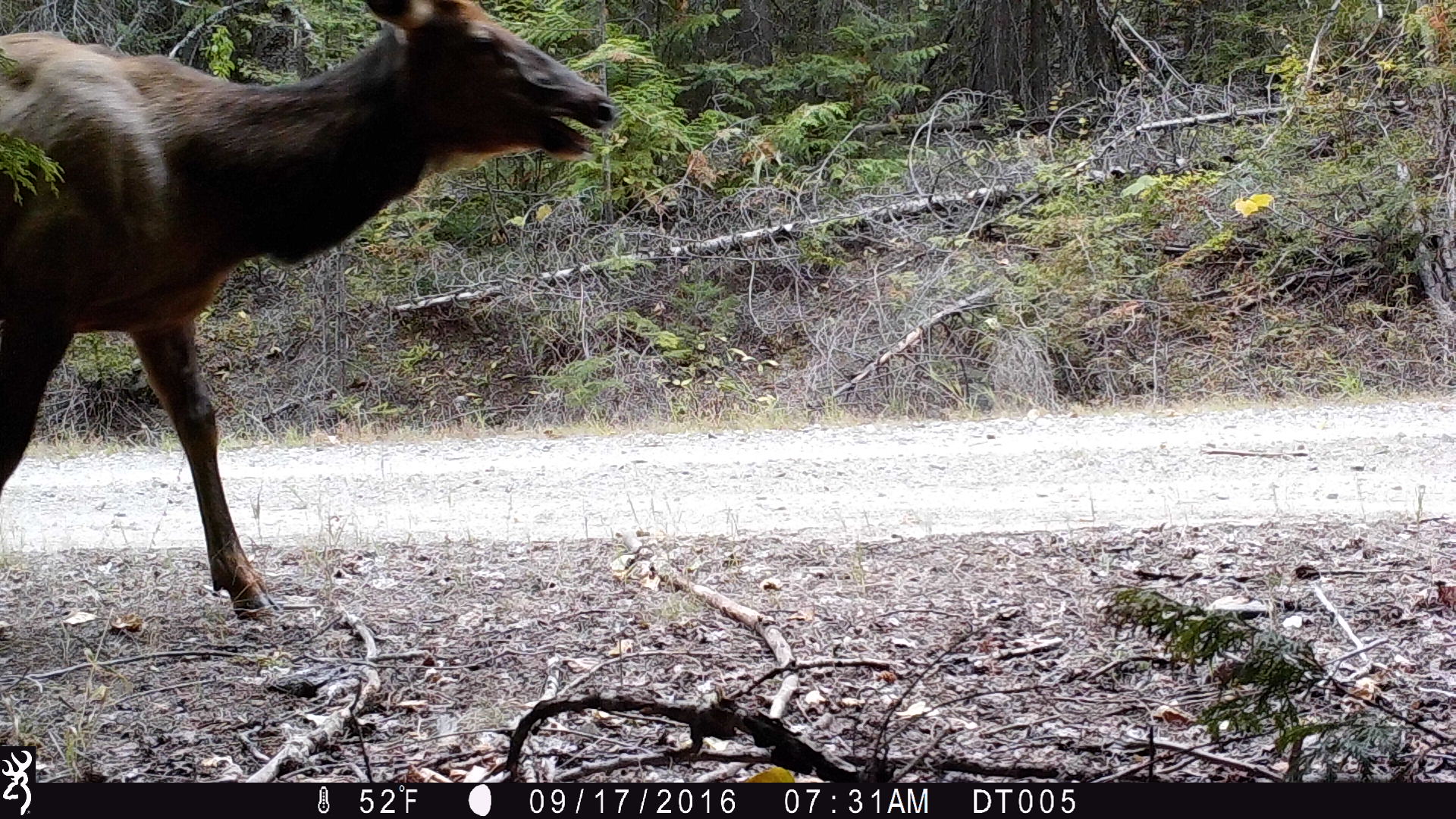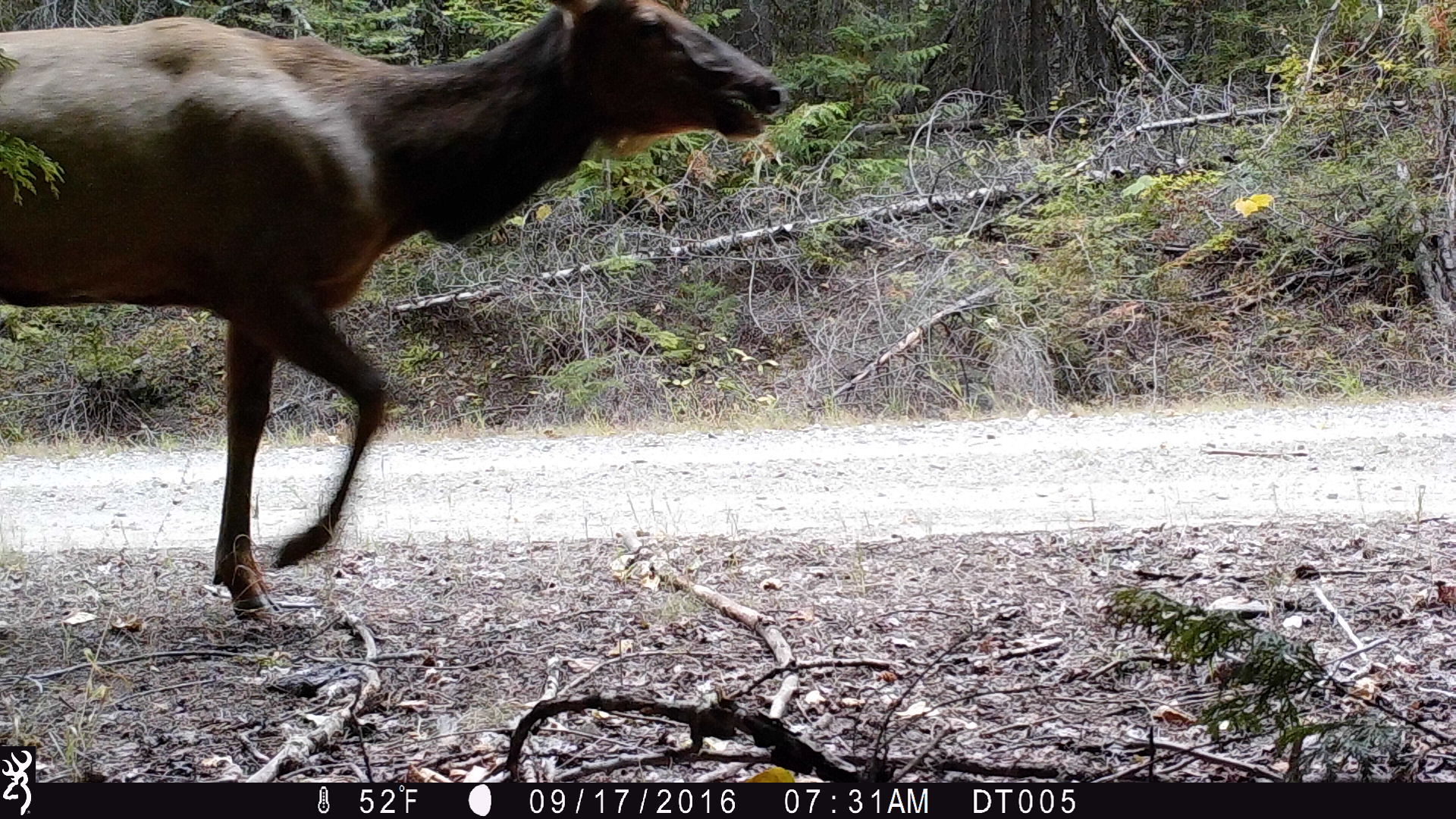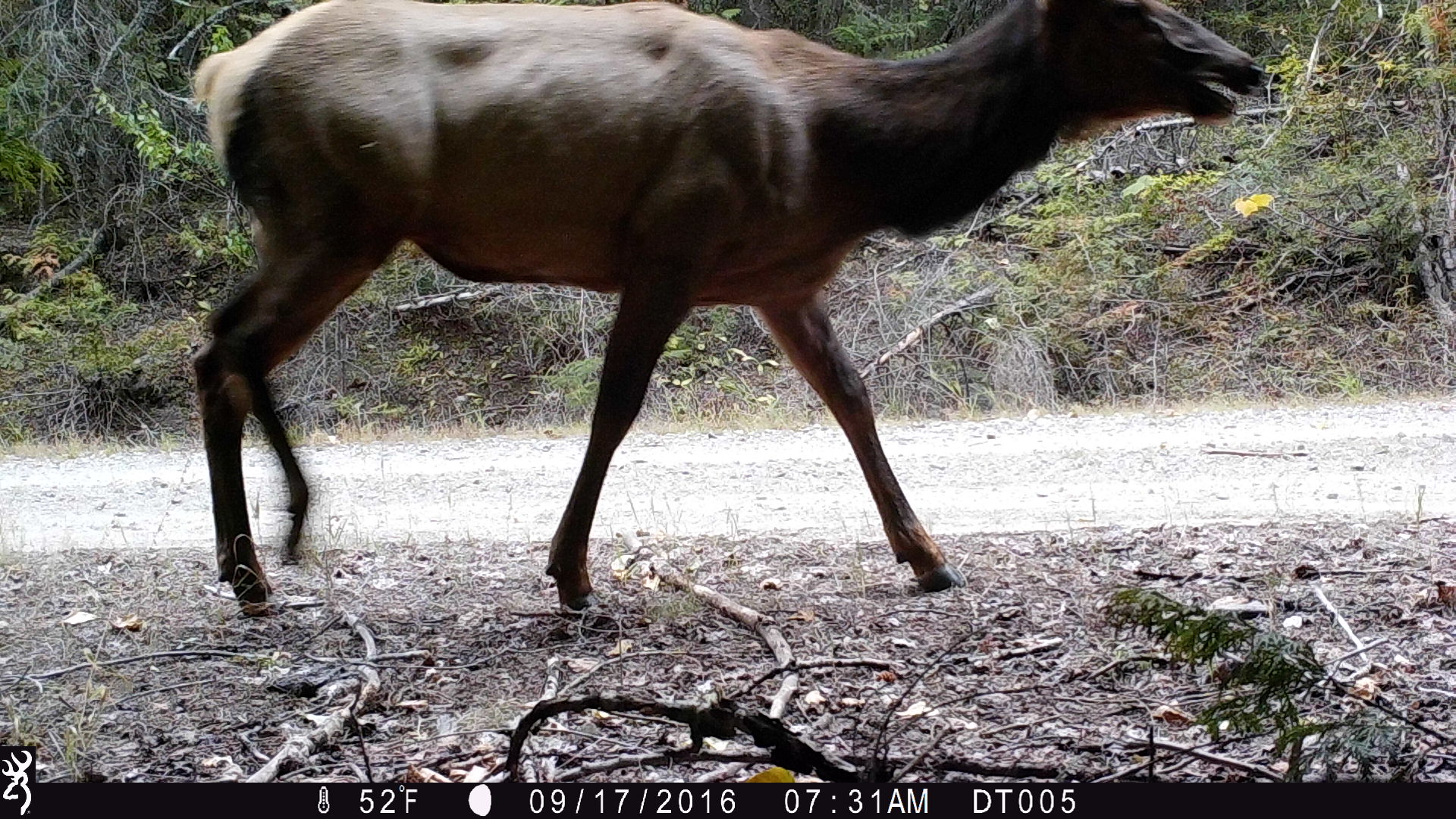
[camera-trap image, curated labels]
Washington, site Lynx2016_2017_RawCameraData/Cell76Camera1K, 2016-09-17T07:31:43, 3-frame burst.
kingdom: Animalia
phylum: Chordata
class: Mammalia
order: Artiodactyla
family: Cervidae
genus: Cervus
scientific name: Cervus canadensis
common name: elk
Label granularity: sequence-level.